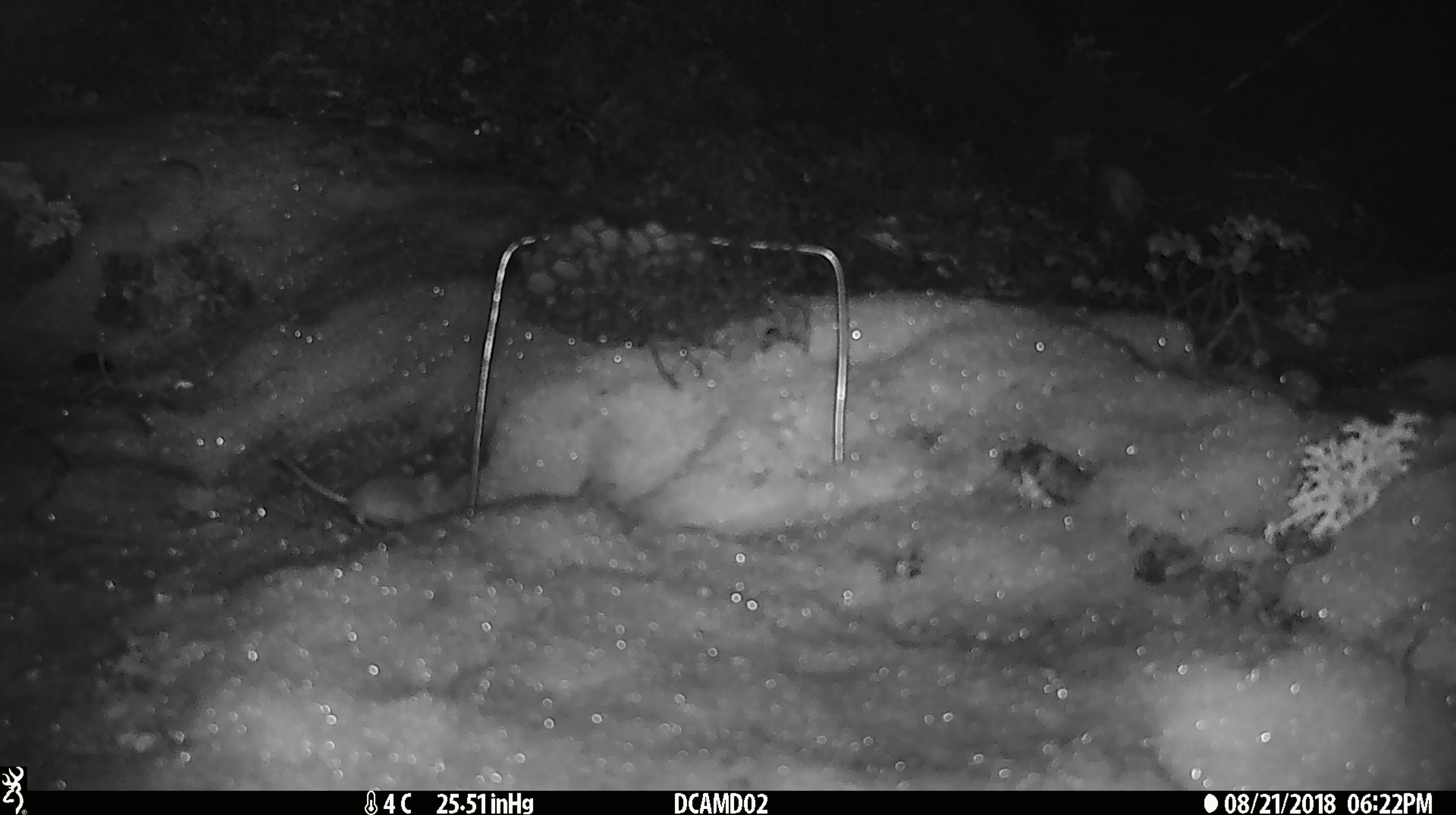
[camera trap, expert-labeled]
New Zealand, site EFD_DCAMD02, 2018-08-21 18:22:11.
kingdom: Animalia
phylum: Chordata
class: Mammalia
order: Rodentia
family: Muridae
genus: Mus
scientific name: Mus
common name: mouse